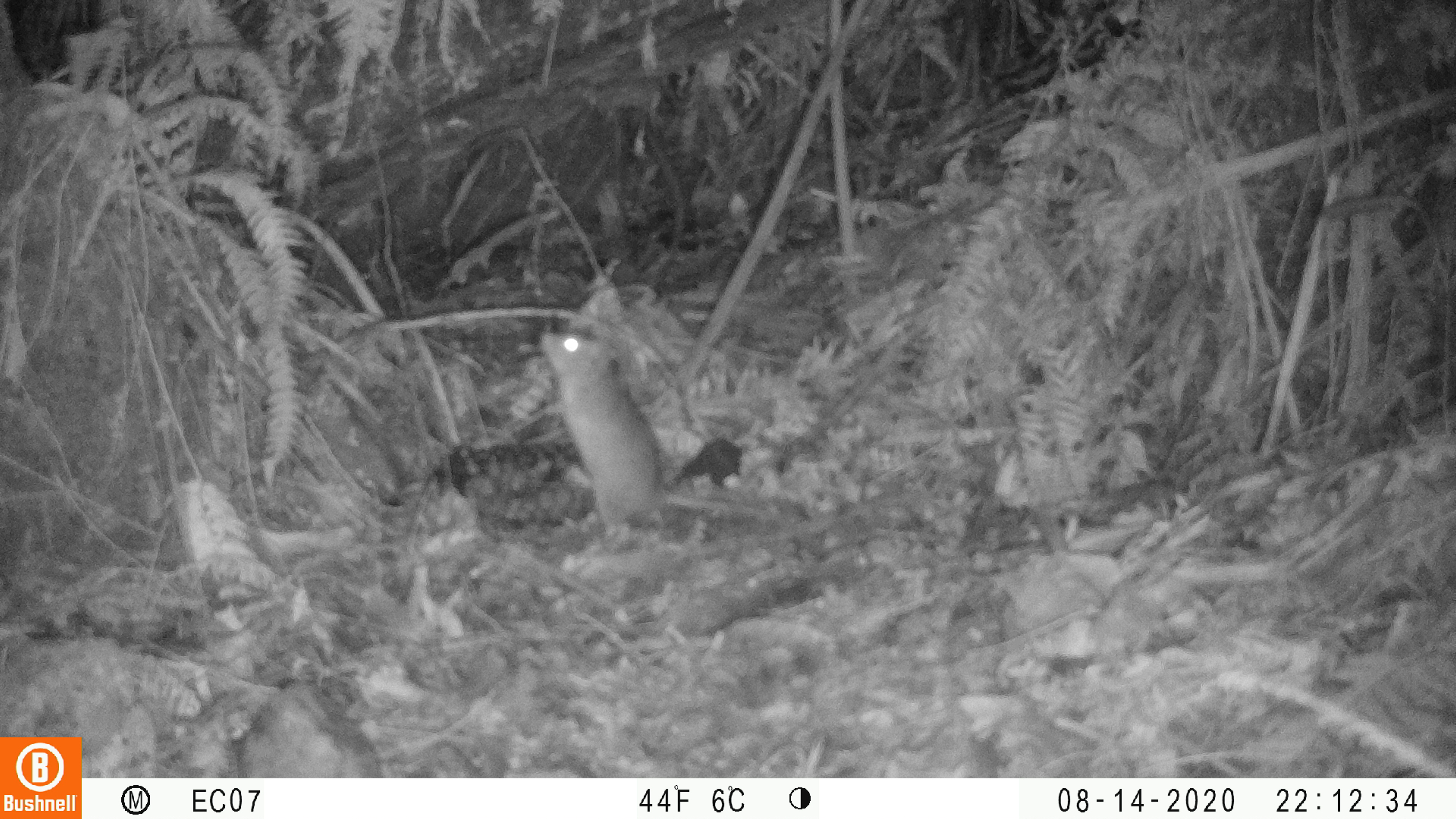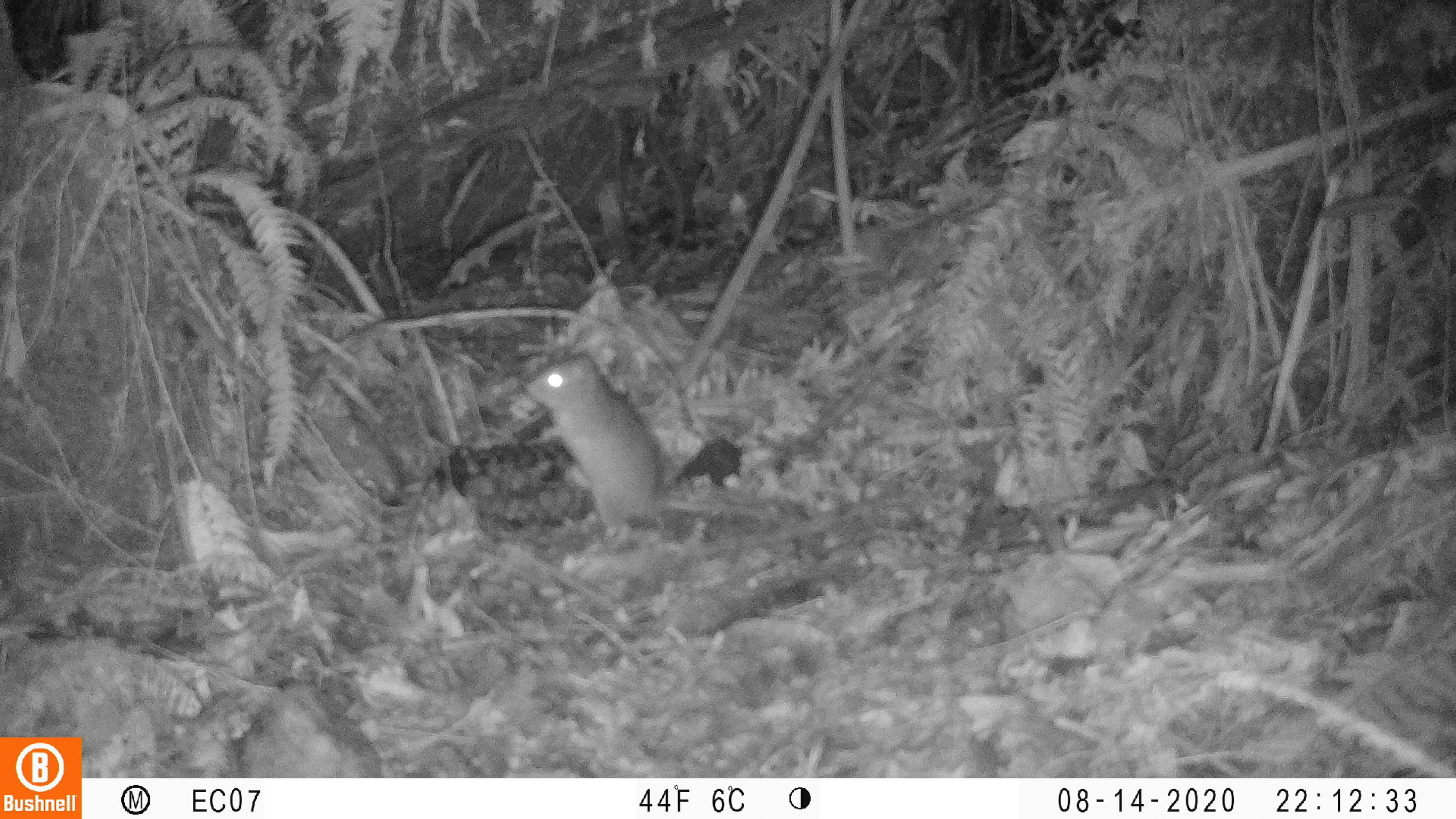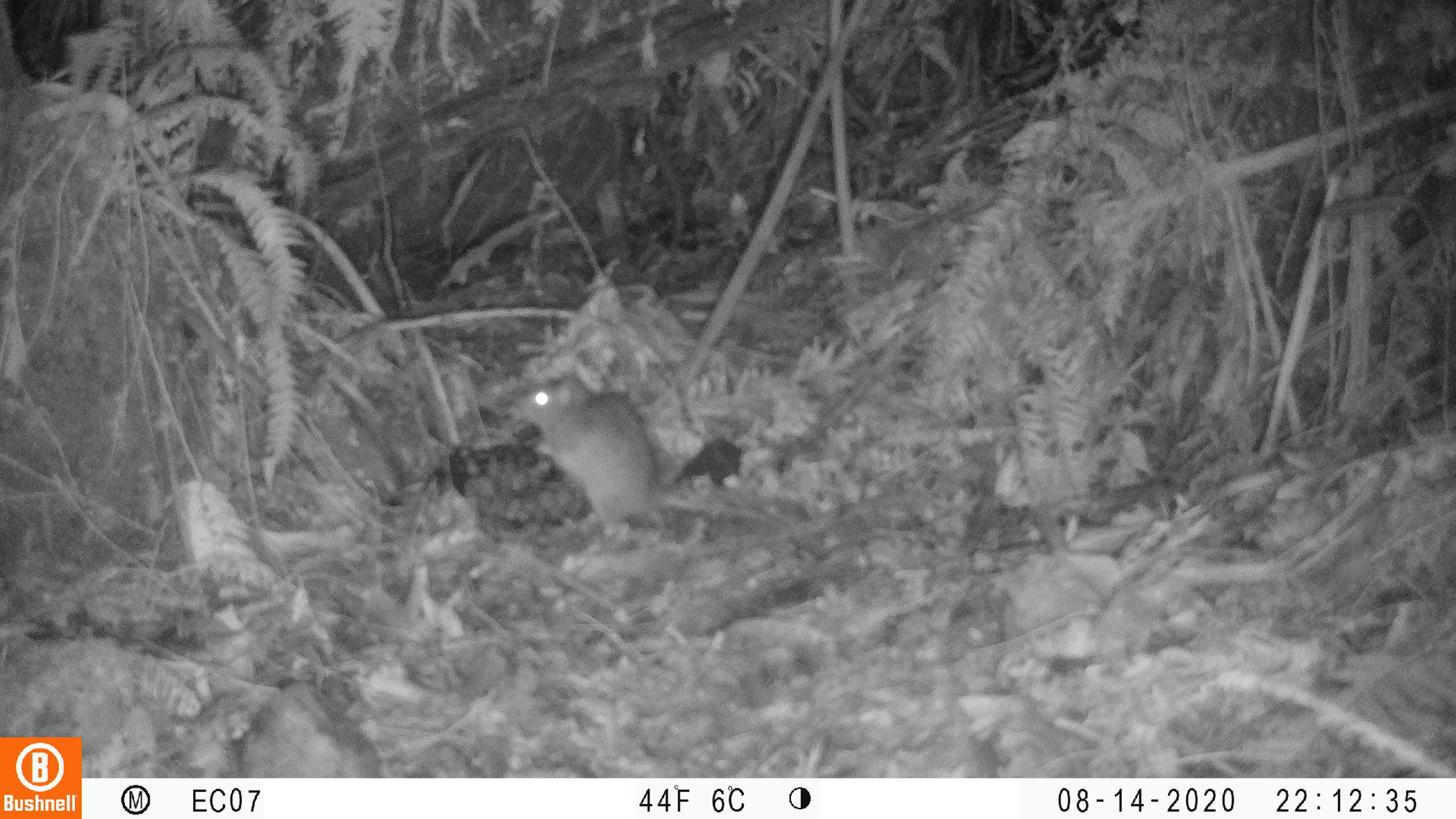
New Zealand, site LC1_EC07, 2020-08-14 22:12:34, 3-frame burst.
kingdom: Animalia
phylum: Chordata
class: Mammalia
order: Rodentia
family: Muridae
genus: Rattus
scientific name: Rattus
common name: rat